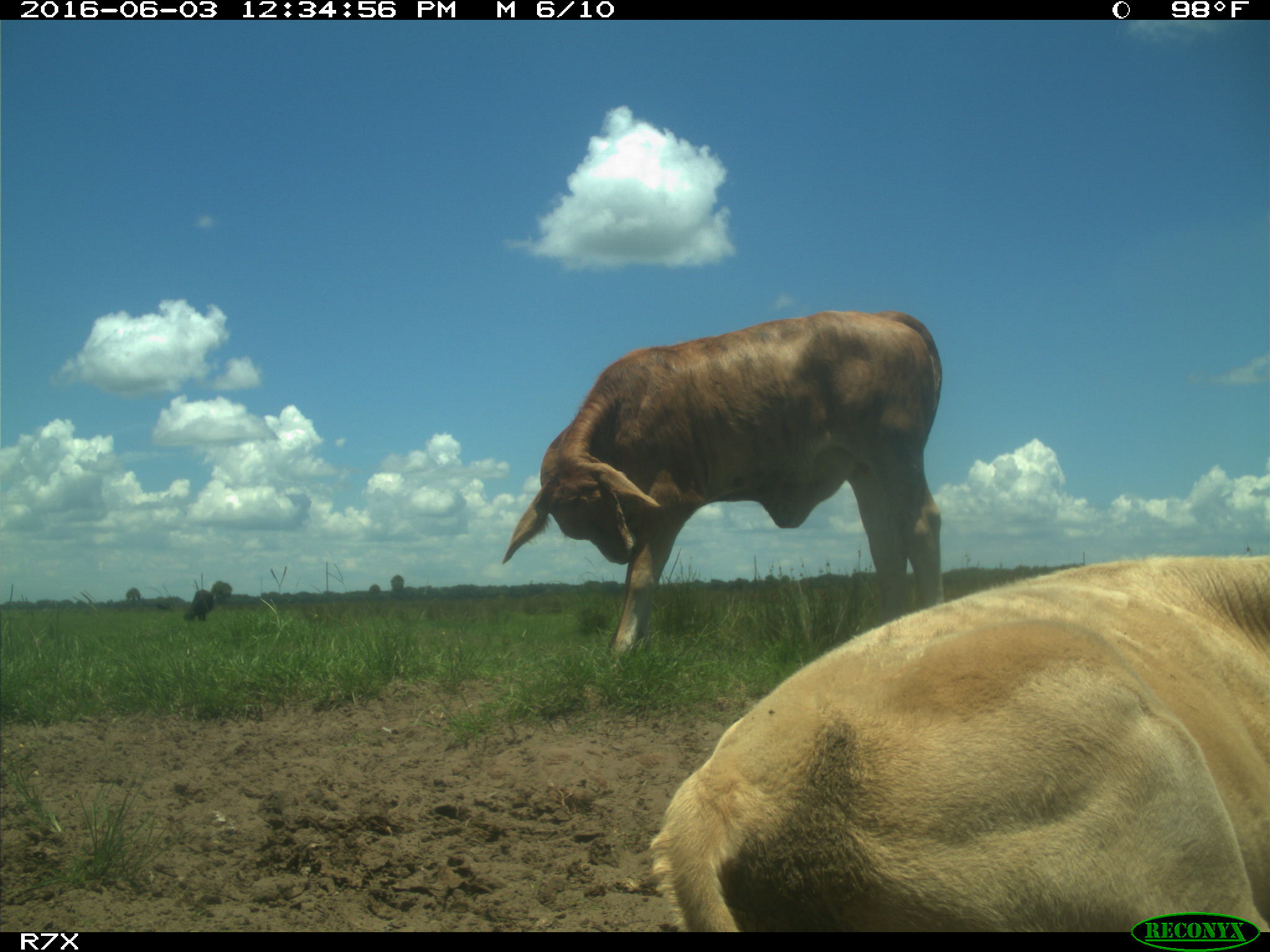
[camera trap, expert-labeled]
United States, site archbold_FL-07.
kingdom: Animalia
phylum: Chordata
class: Mammalia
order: Artiodactyla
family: Bovidae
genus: Bos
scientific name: Bos taurus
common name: domestic cow